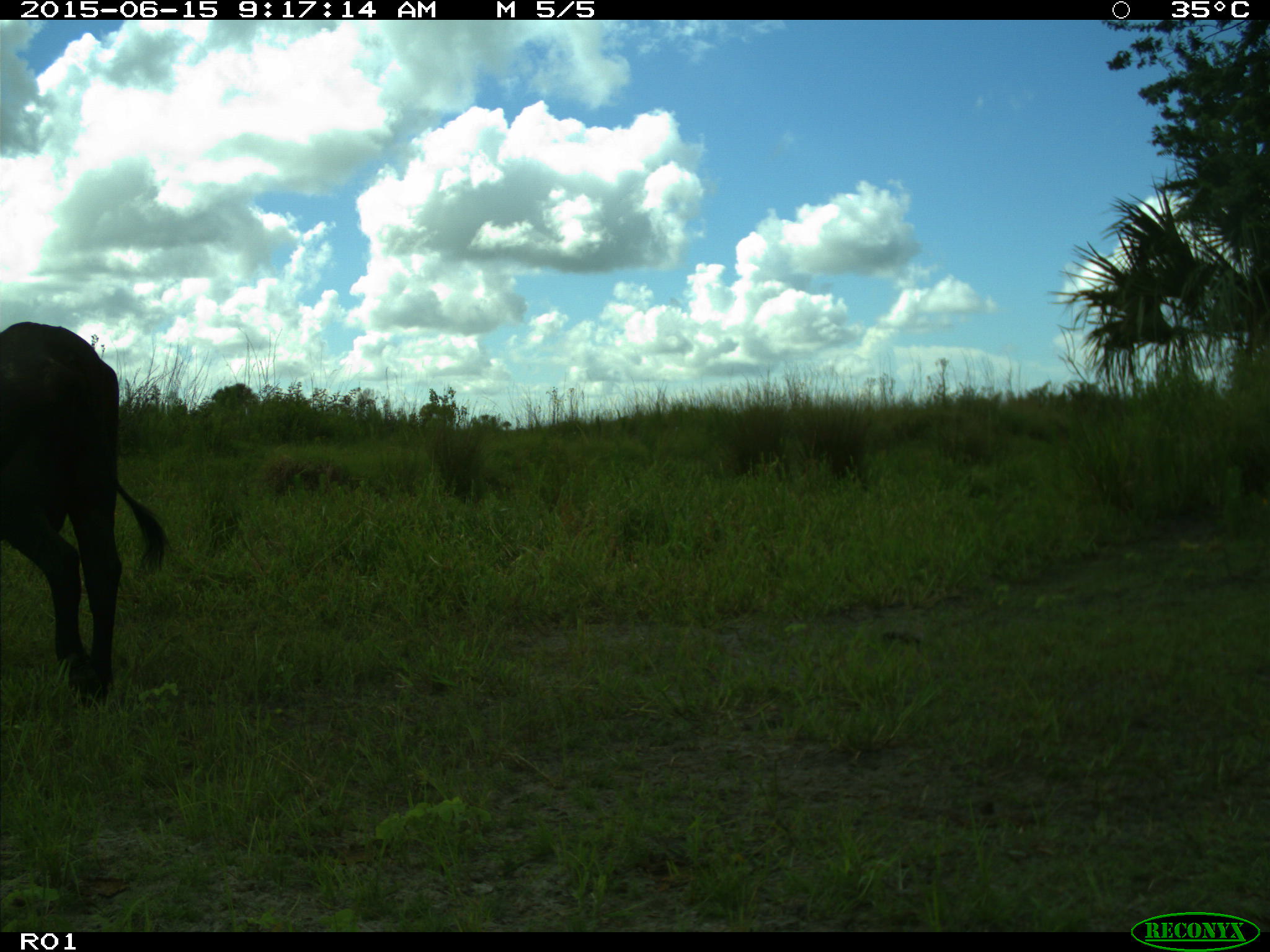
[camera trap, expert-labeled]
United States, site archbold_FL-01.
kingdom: Animalia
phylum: Chordata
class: Mammalia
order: Artiodactyla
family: Bovidae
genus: Bos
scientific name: Bos taurus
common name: domestic cow